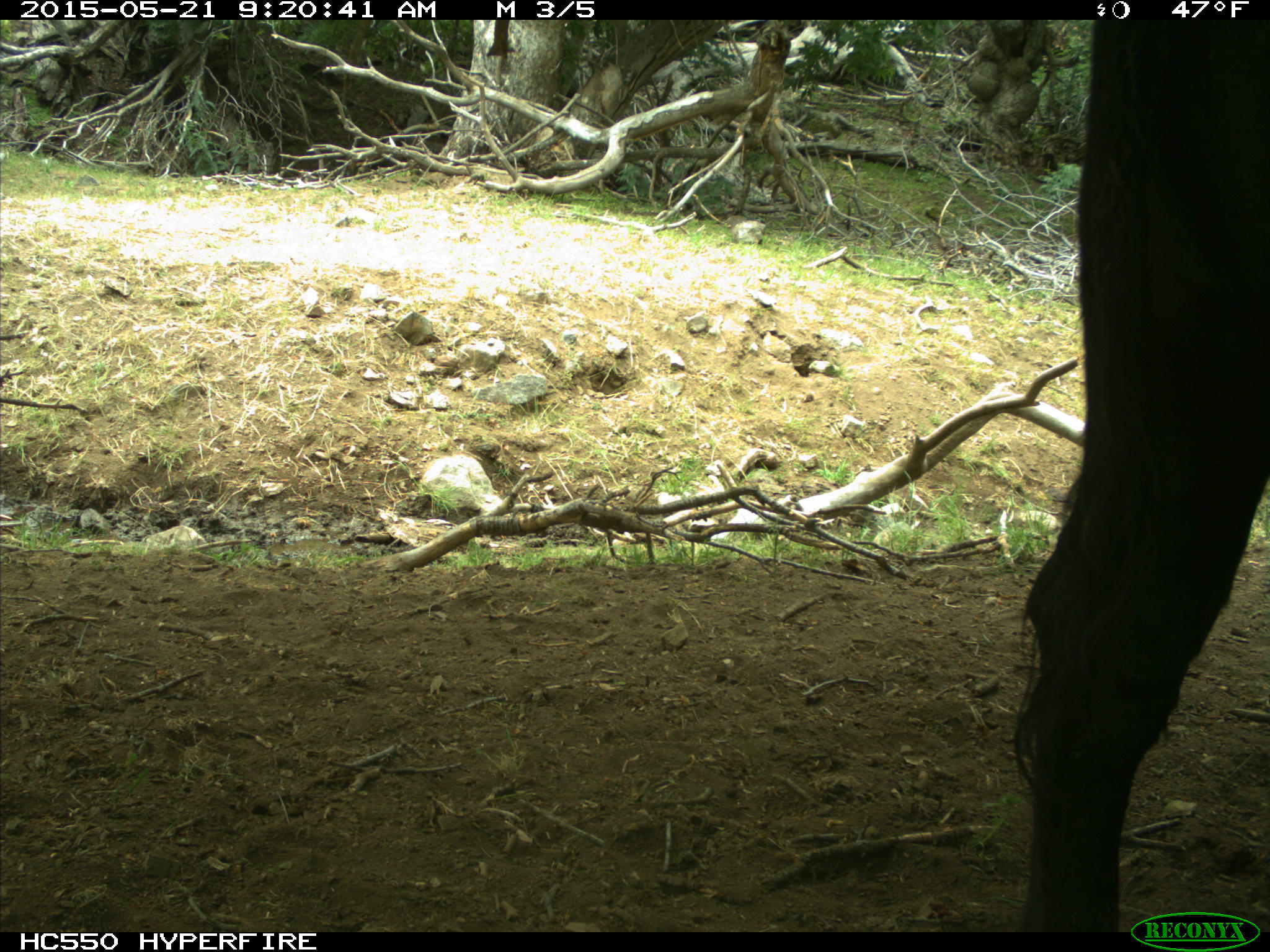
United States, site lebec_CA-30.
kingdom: Animalia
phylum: Chordata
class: Mammalia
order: Artiodactyla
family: Bovidae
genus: Bos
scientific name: Bos taurus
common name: domestic cow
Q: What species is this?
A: Bos taurus (domestic cow).